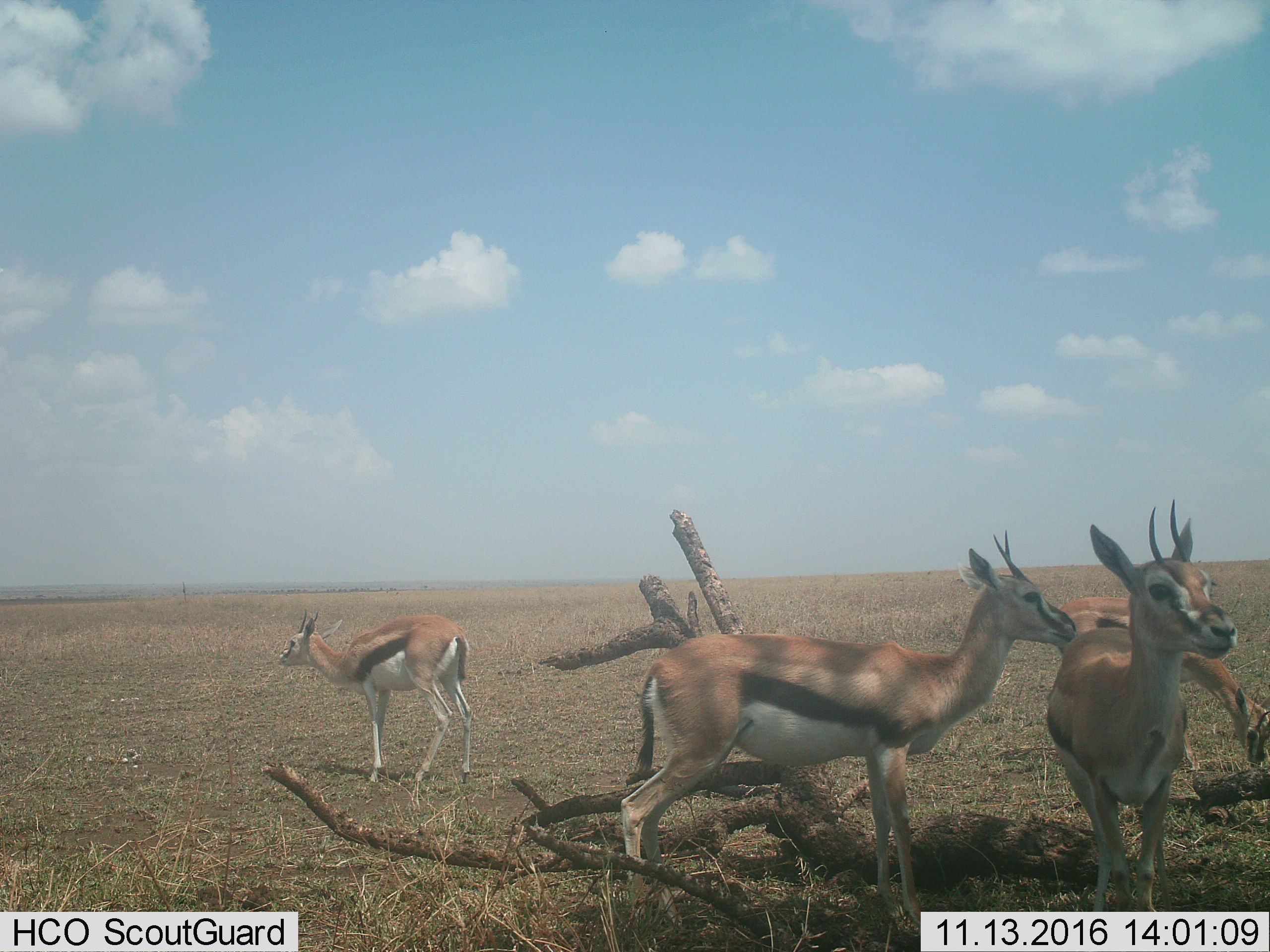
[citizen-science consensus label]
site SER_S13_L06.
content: unidentified animal